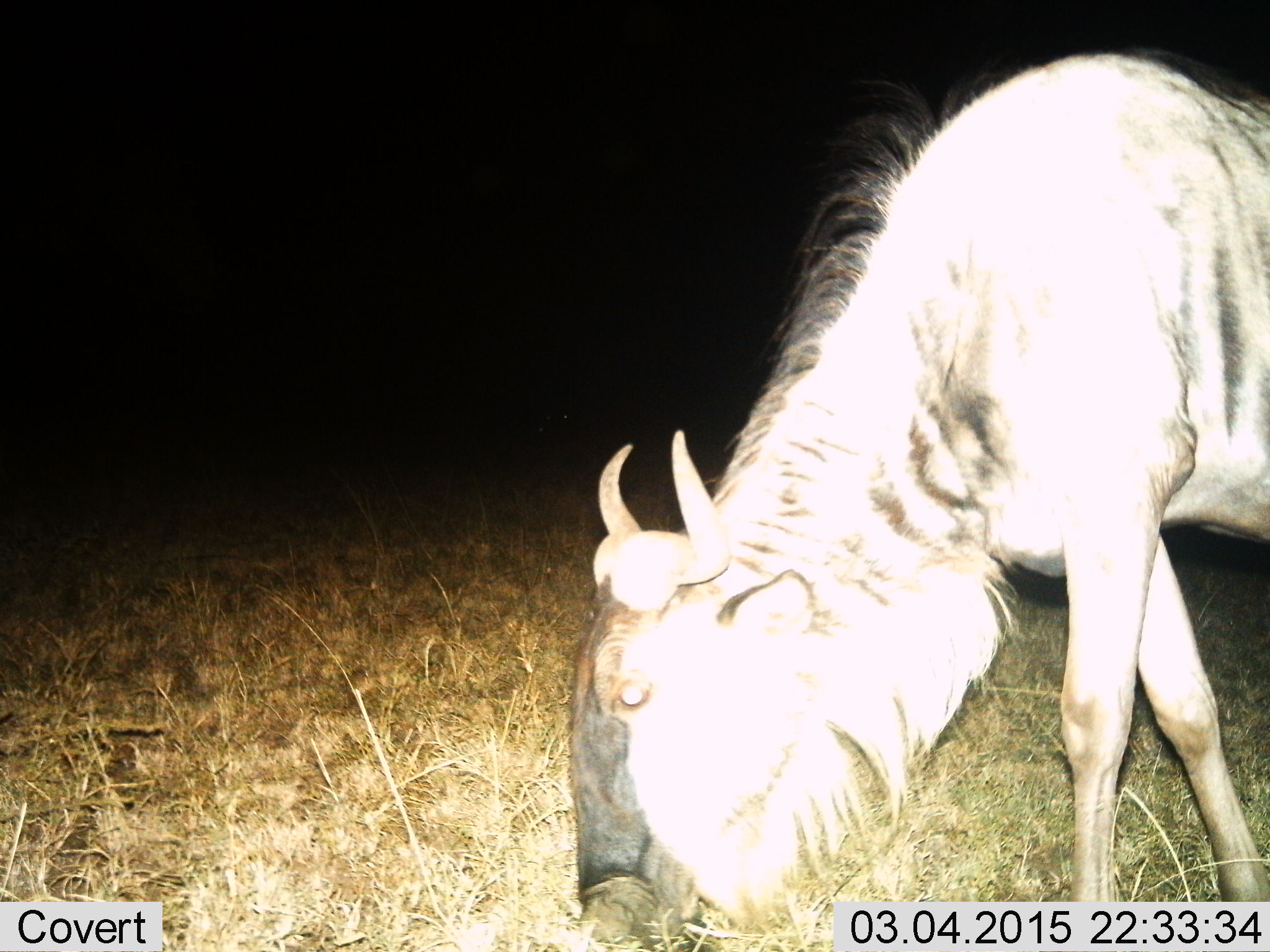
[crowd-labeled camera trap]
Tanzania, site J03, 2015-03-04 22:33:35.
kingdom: Animalia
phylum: Chordata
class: Mammalia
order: Artiodactyla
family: Bovidae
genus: Connochaetes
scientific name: Connochaetes taurinus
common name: blue wildebeest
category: wildebeest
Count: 1.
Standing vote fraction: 11%.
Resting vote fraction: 0%.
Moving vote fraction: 0%.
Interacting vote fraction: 0%.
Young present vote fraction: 0%.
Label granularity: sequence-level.